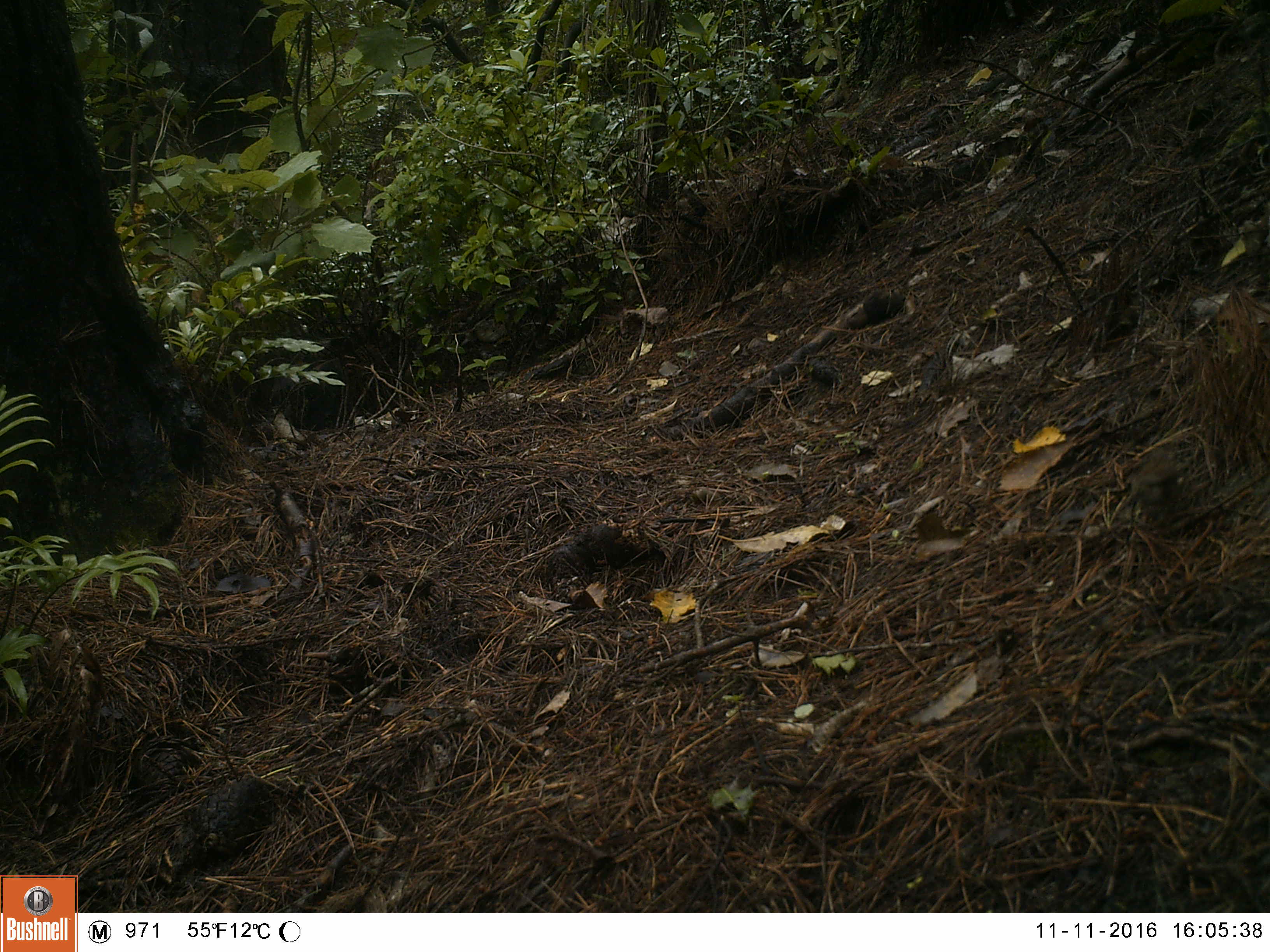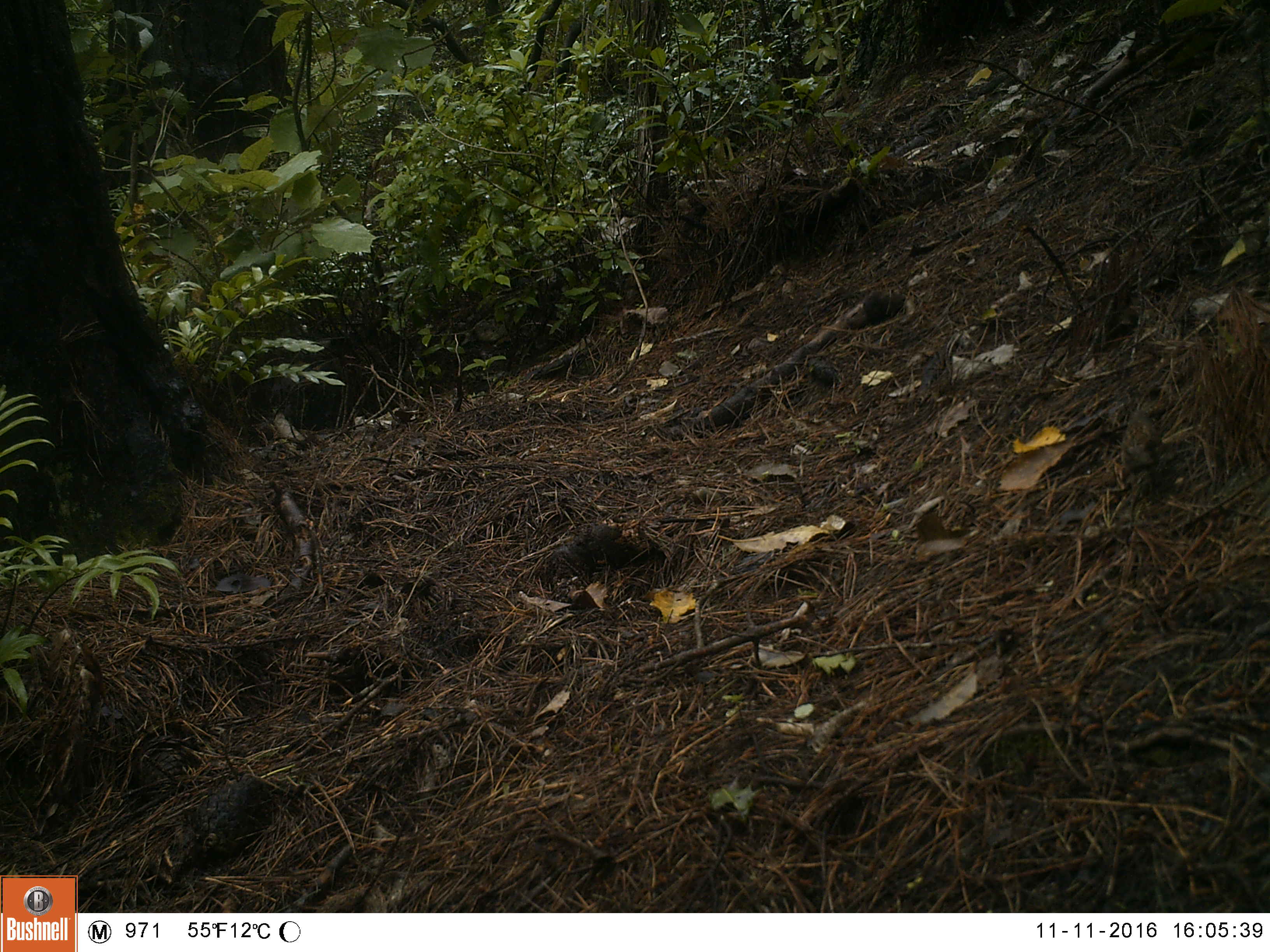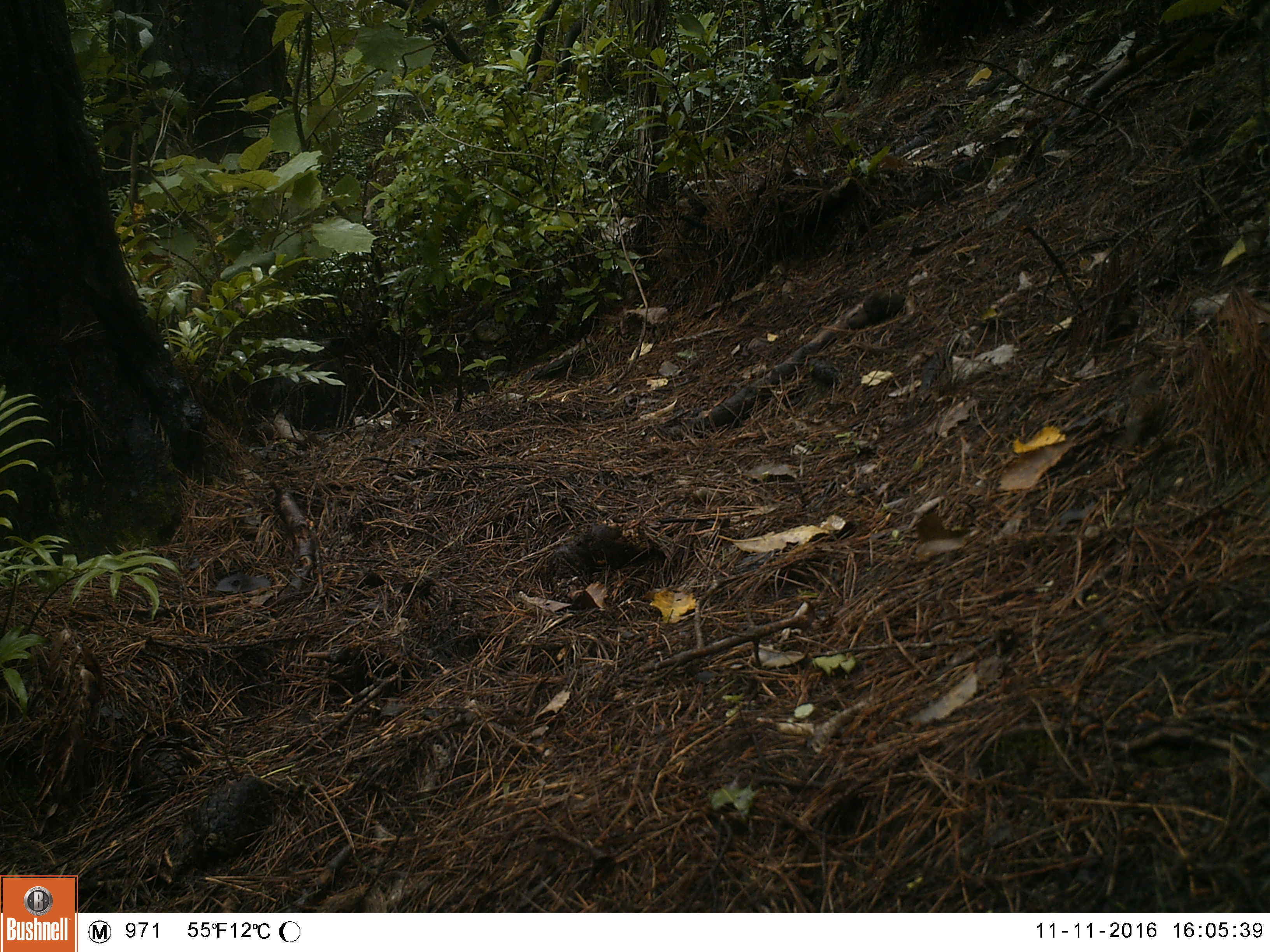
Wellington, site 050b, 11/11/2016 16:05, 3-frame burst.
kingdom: Animalia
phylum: Chordata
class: Aves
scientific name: Aves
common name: bird